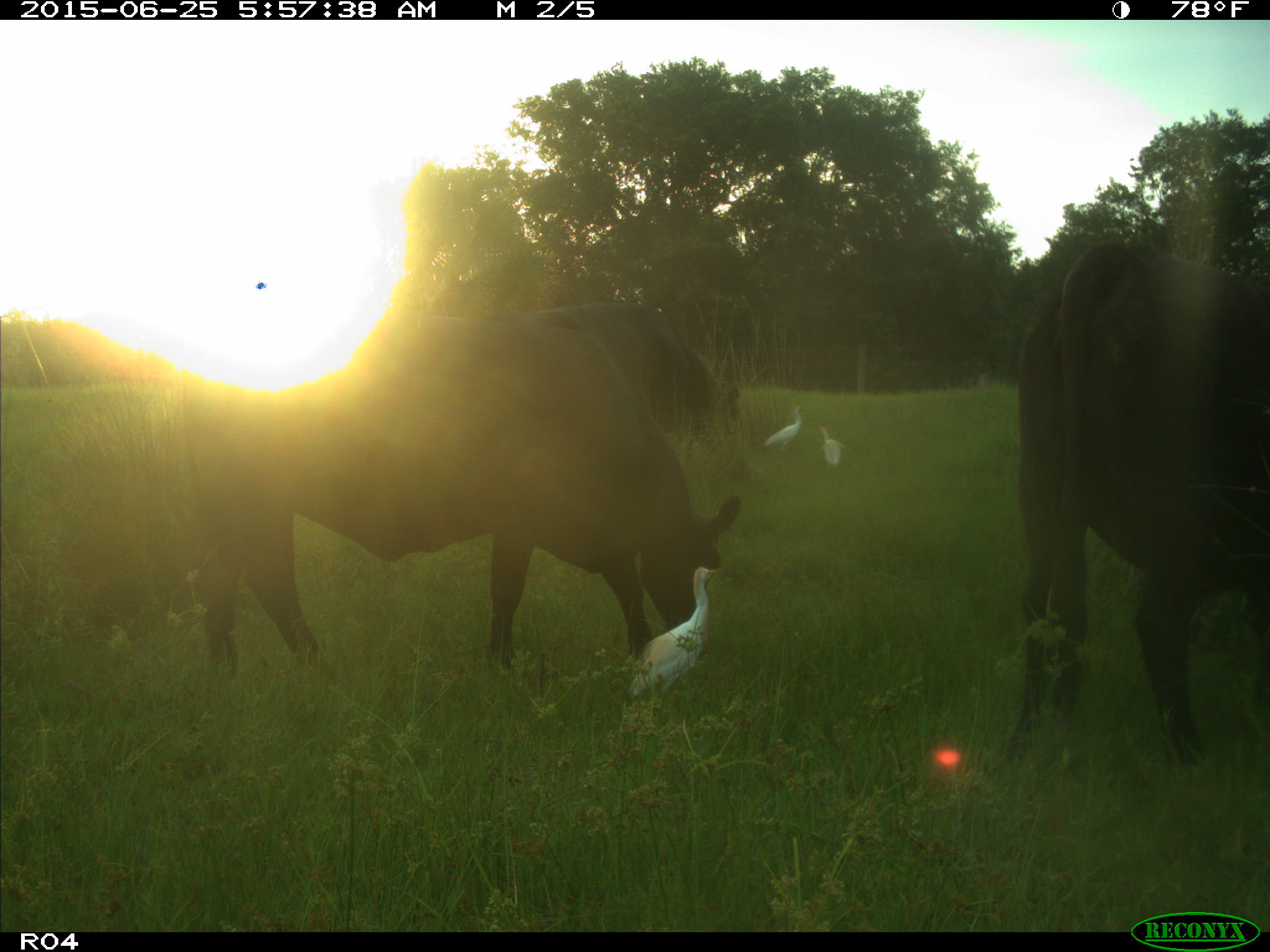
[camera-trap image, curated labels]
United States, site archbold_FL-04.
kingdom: Animalia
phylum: Chordata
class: Mammalia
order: Artiodactyla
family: Bovidae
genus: Bos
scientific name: Bos taurus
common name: domestic cow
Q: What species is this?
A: Bos taurus (domestic cow).